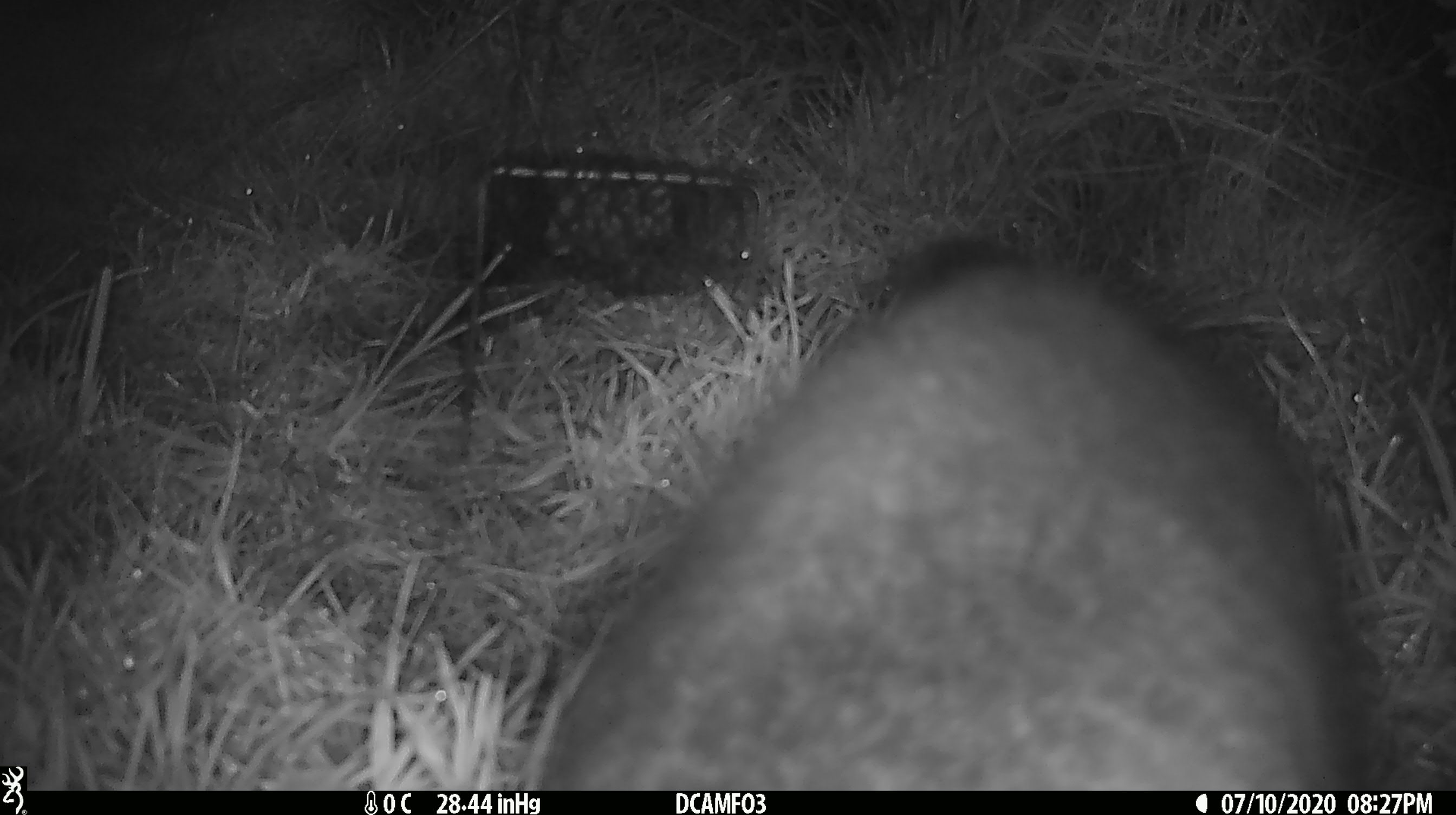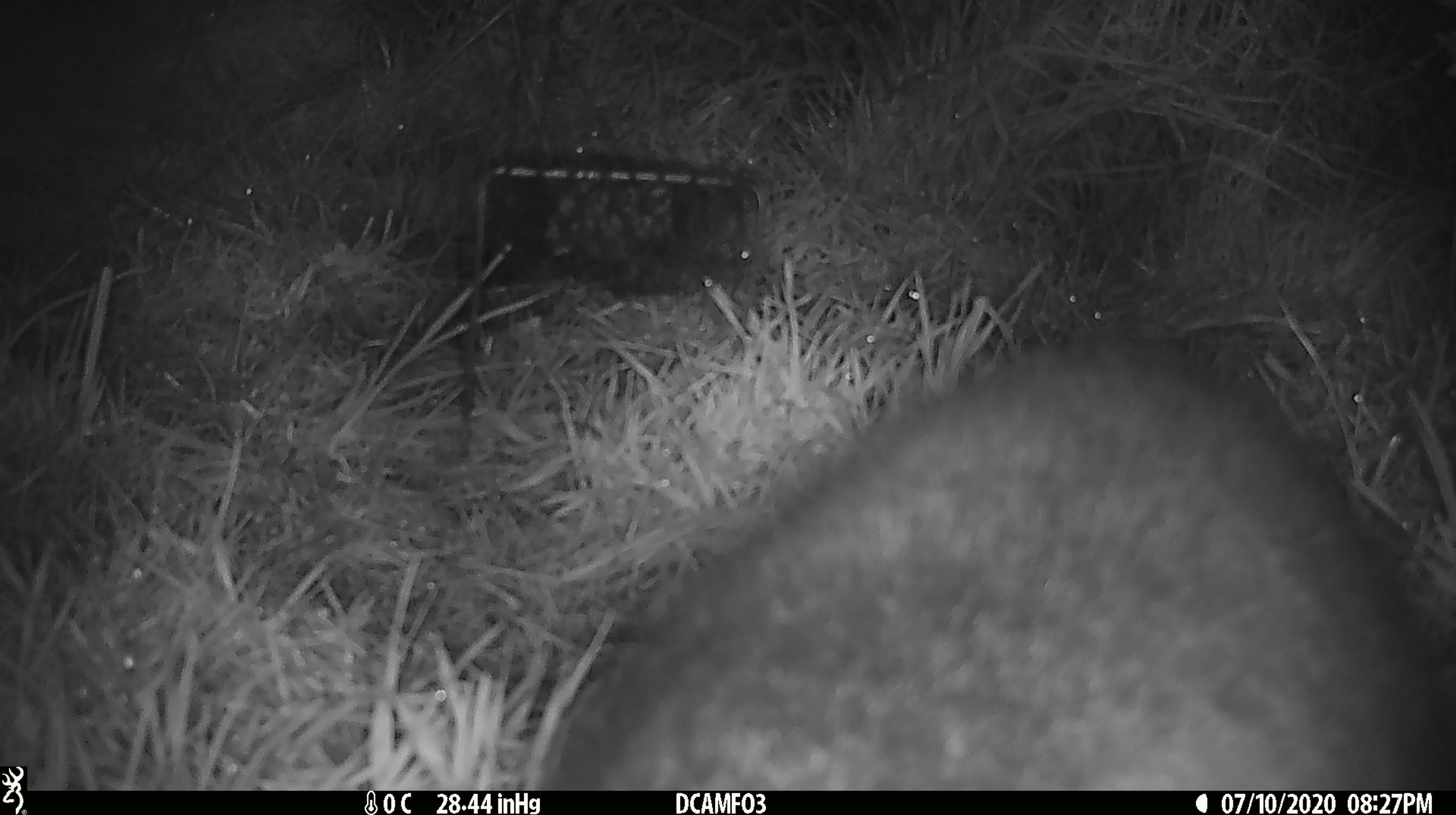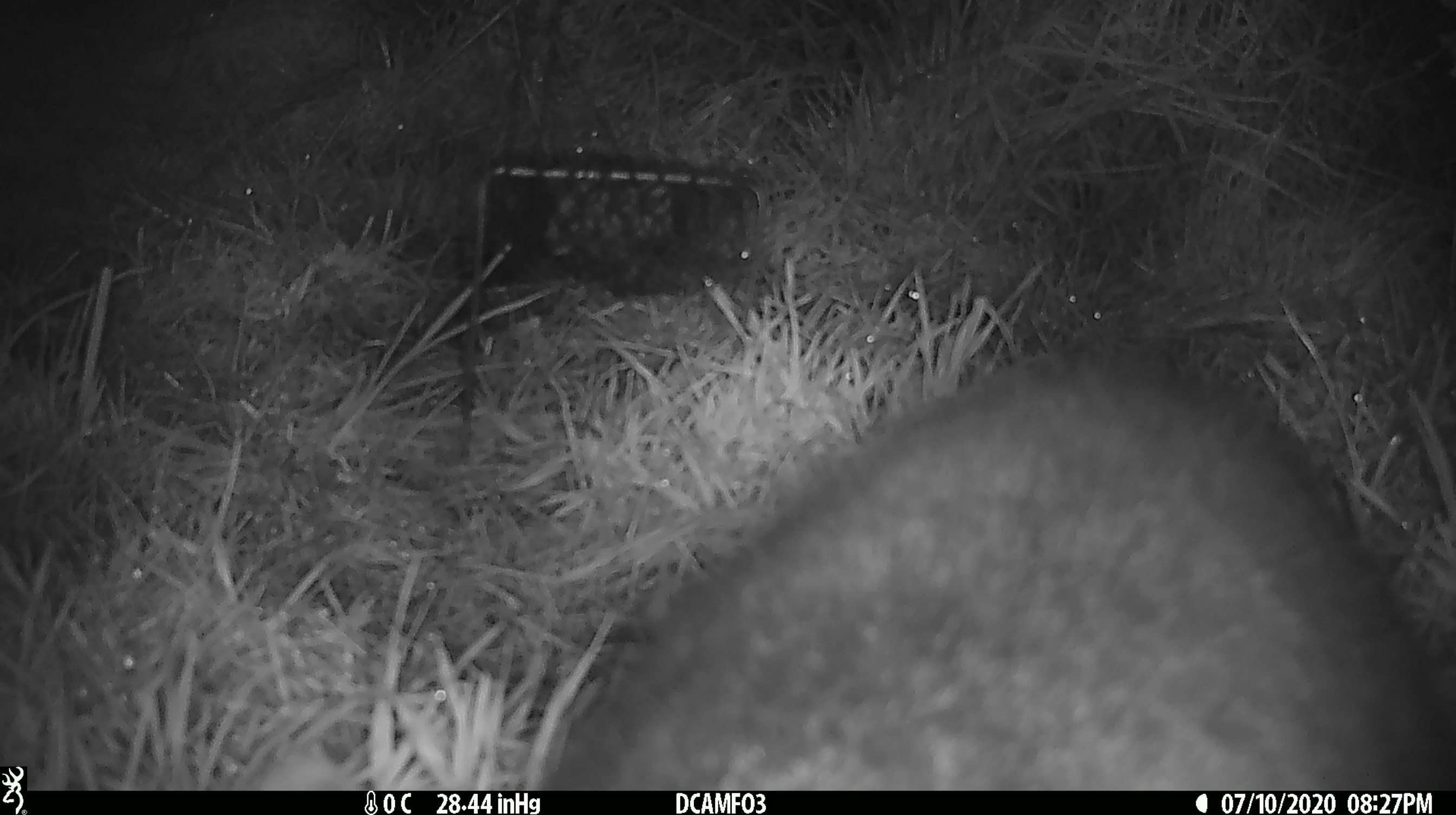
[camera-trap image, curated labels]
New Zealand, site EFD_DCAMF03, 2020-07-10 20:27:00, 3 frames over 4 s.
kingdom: Animalia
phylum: Chordata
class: Mammalia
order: Diprotodontia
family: Phalangeridae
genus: Trichosurus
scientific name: Trichosurus vulpecula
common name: common brushtail possum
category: possum